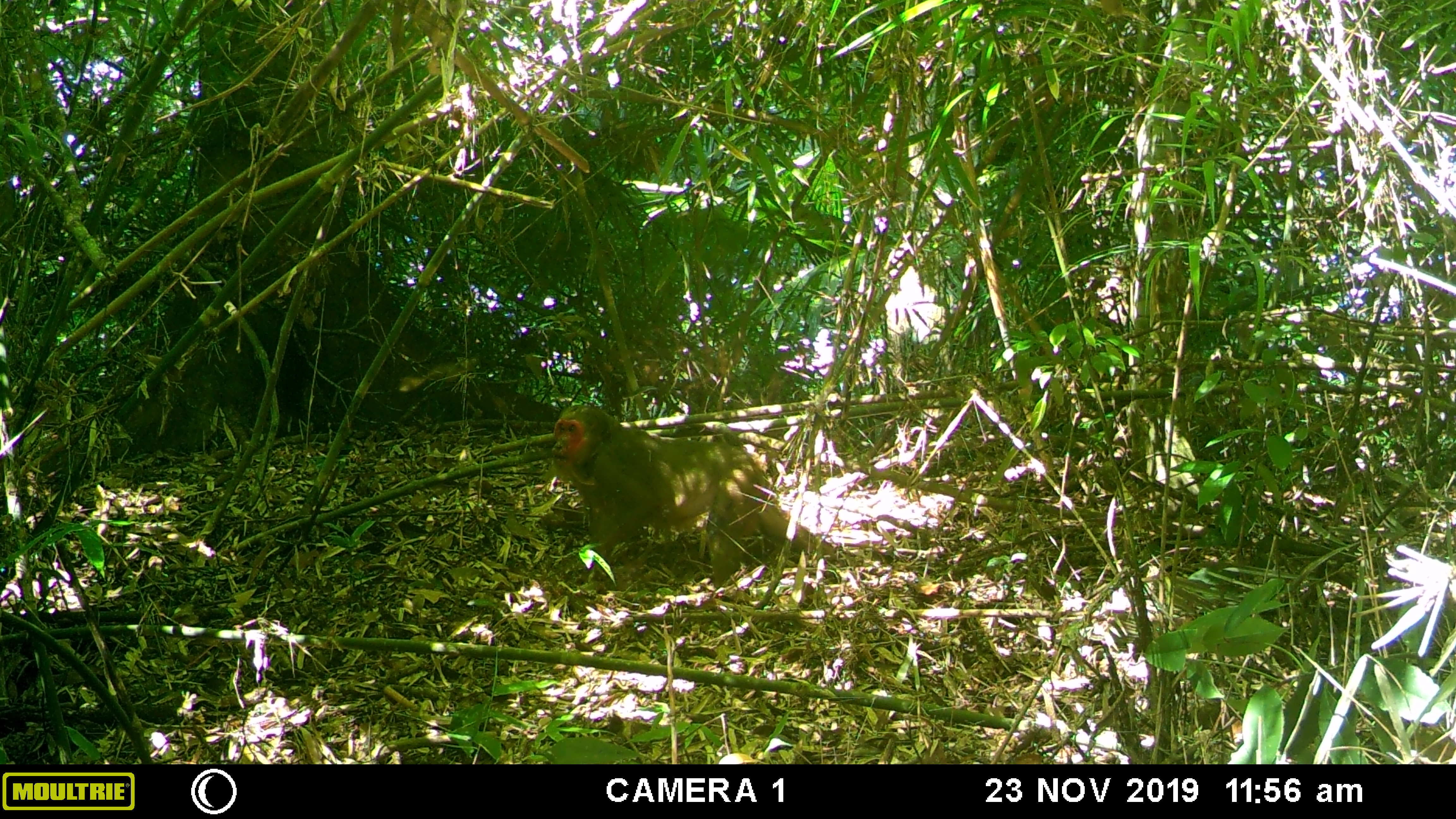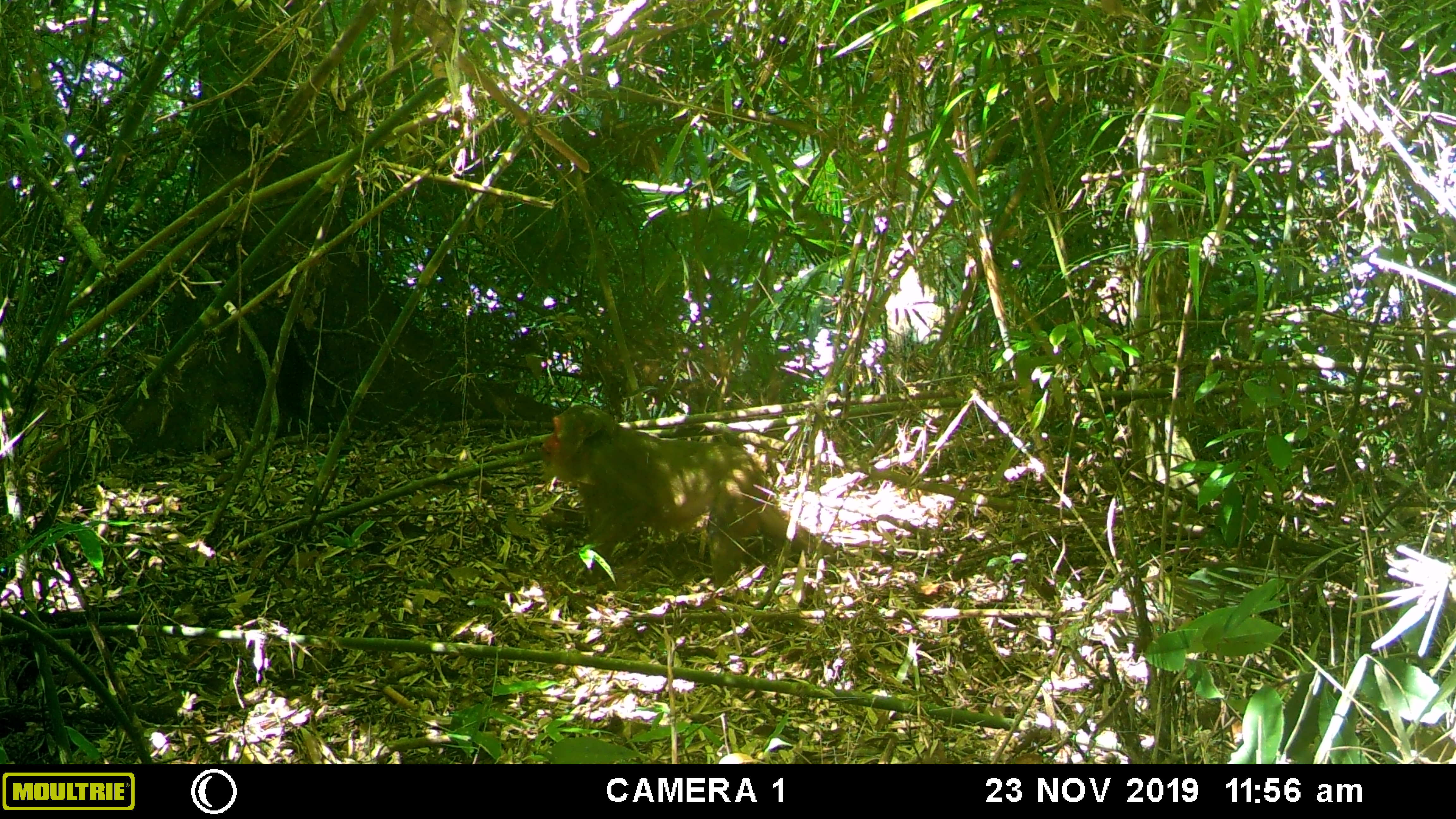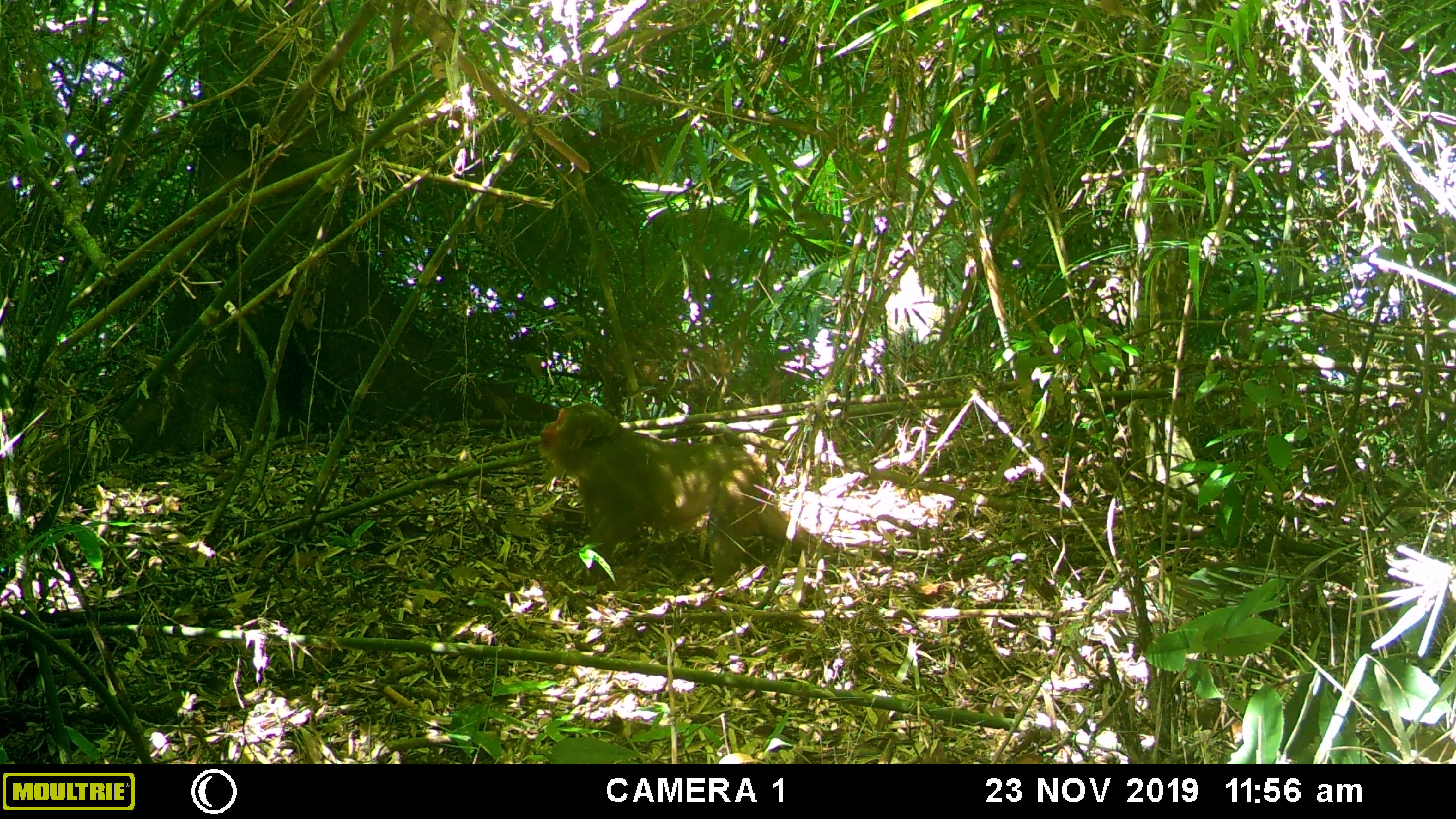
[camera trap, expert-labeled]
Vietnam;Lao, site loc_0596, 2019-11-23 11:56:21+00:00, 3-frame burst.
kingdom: Animalia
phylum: Chordata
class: Mammalia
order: Primates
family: Cercopithecidae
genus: Macaca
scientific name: Macaca arctoides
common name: stump-tailed macaque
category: stump tailed macaque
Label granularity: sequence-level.